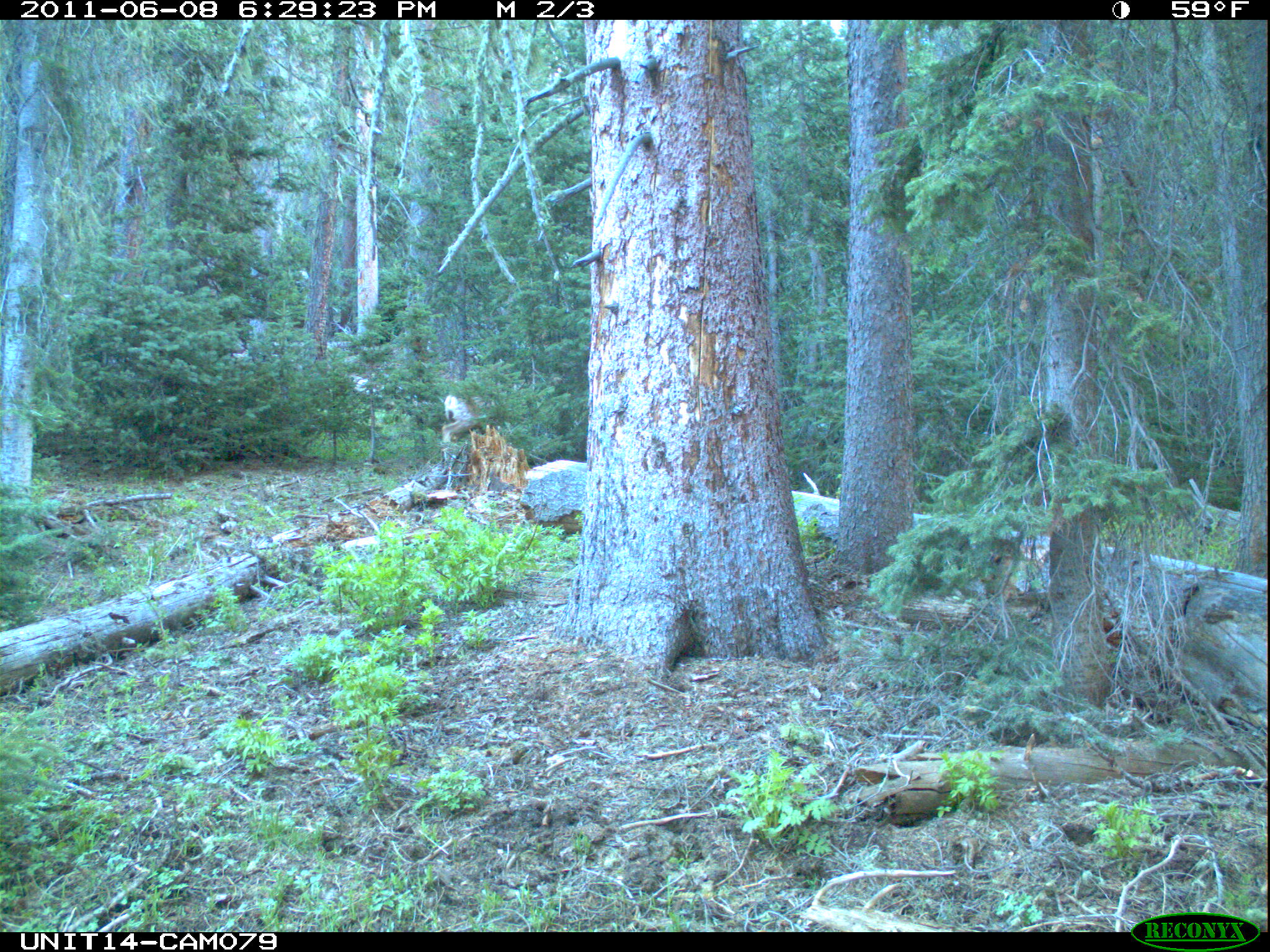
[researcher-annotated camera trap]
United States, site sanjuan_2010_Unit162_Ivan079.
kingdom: Animalia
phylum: Chordata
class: Mammalia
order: Artiodactyla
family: Cervidae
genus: Odocoileus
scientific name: Odocoileus hemionus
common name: mule deer